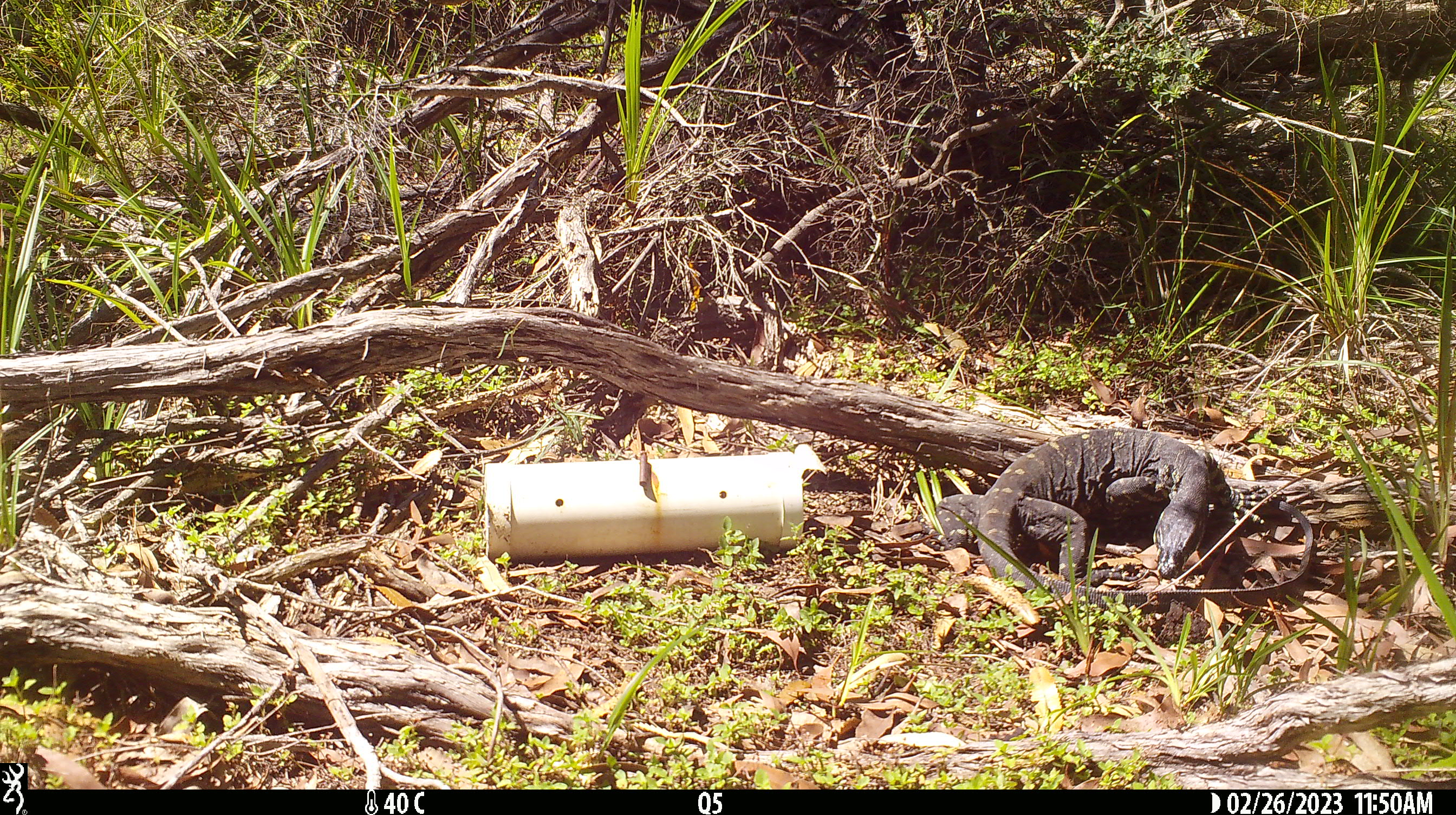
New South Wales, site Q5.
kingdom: Animalia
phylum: Chordata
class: Reptilia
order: Squamata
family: Varanidae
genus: Varanus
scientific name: Varanus varius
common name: lace monitor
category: goanna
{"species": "goanna (lace monitor) (Varanus varius)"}